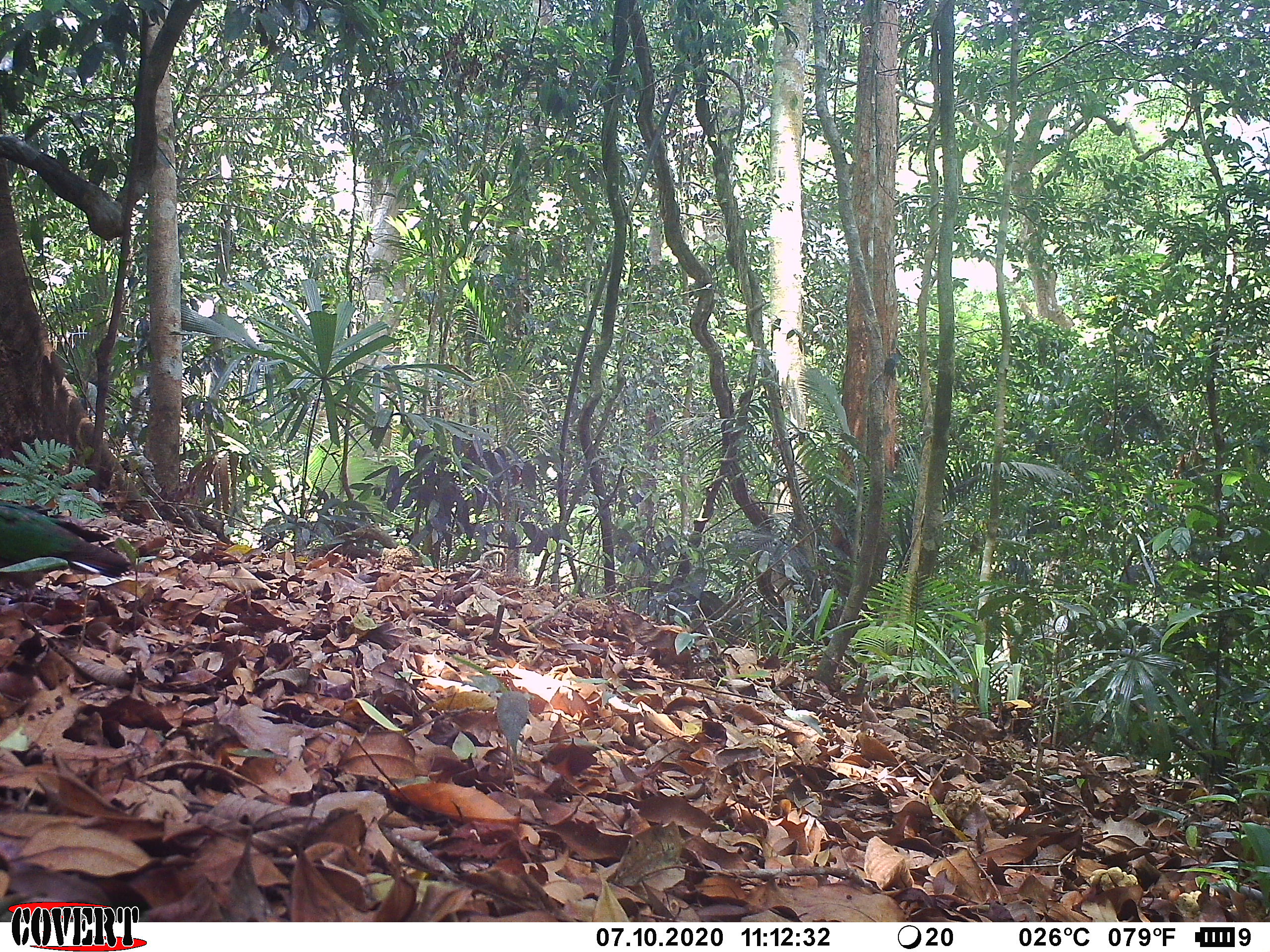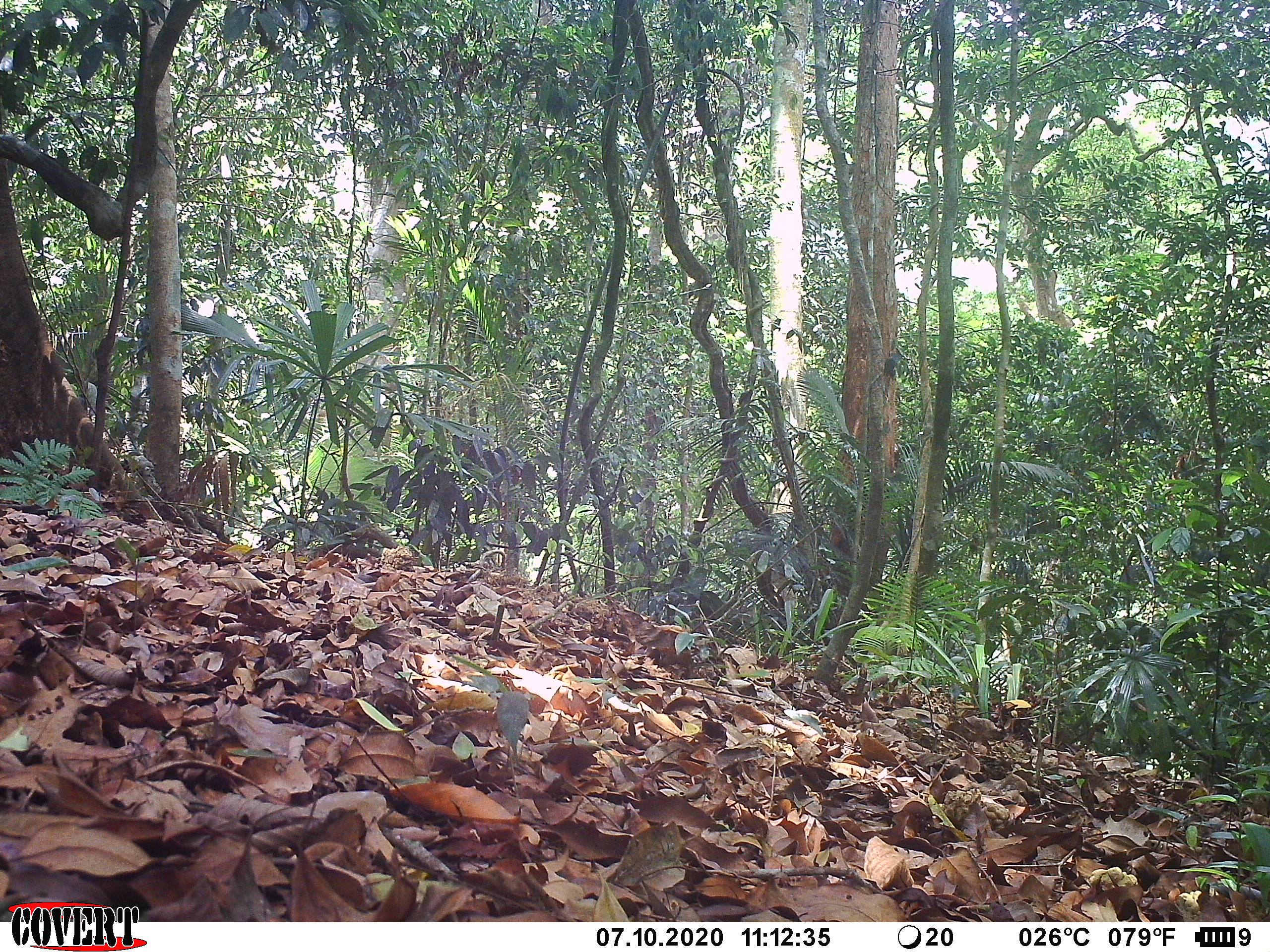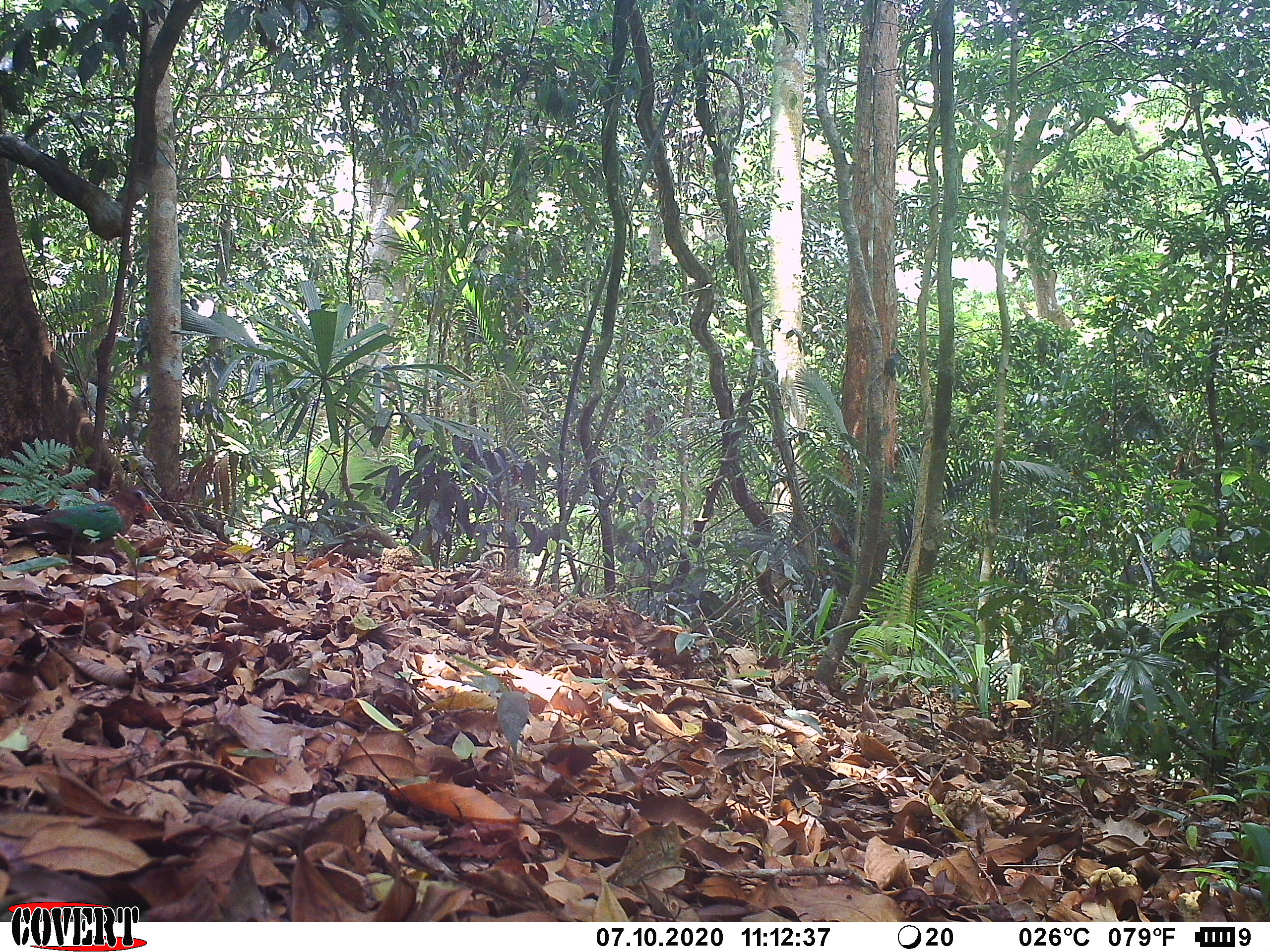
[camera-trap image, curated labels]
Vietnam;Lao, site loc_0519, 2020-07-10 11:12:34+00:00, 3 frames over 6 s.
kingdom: Animalia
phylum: Chordata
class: Aves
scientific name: Aves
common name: bird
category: unidentified bird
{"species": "unidentified bird (bird) (Aves)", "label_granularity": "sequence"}